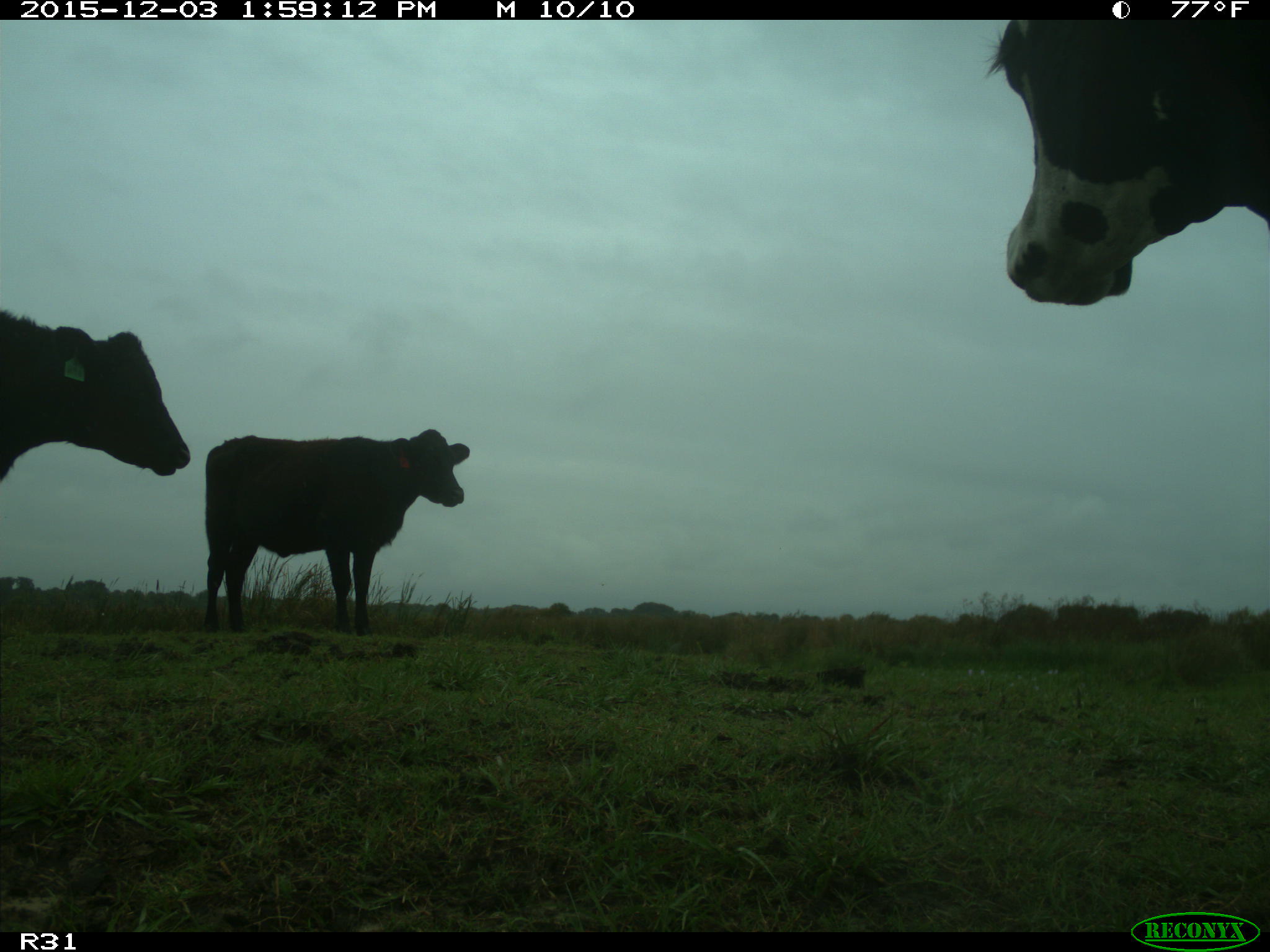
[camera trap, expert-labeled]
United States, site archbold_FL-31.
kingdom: Animalia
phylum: Chordata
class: Mammalia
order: Artiodactyla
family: Bovidae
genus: Bos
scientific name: Bos taurus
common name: domestic cow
Bos taurus (domestic cow).